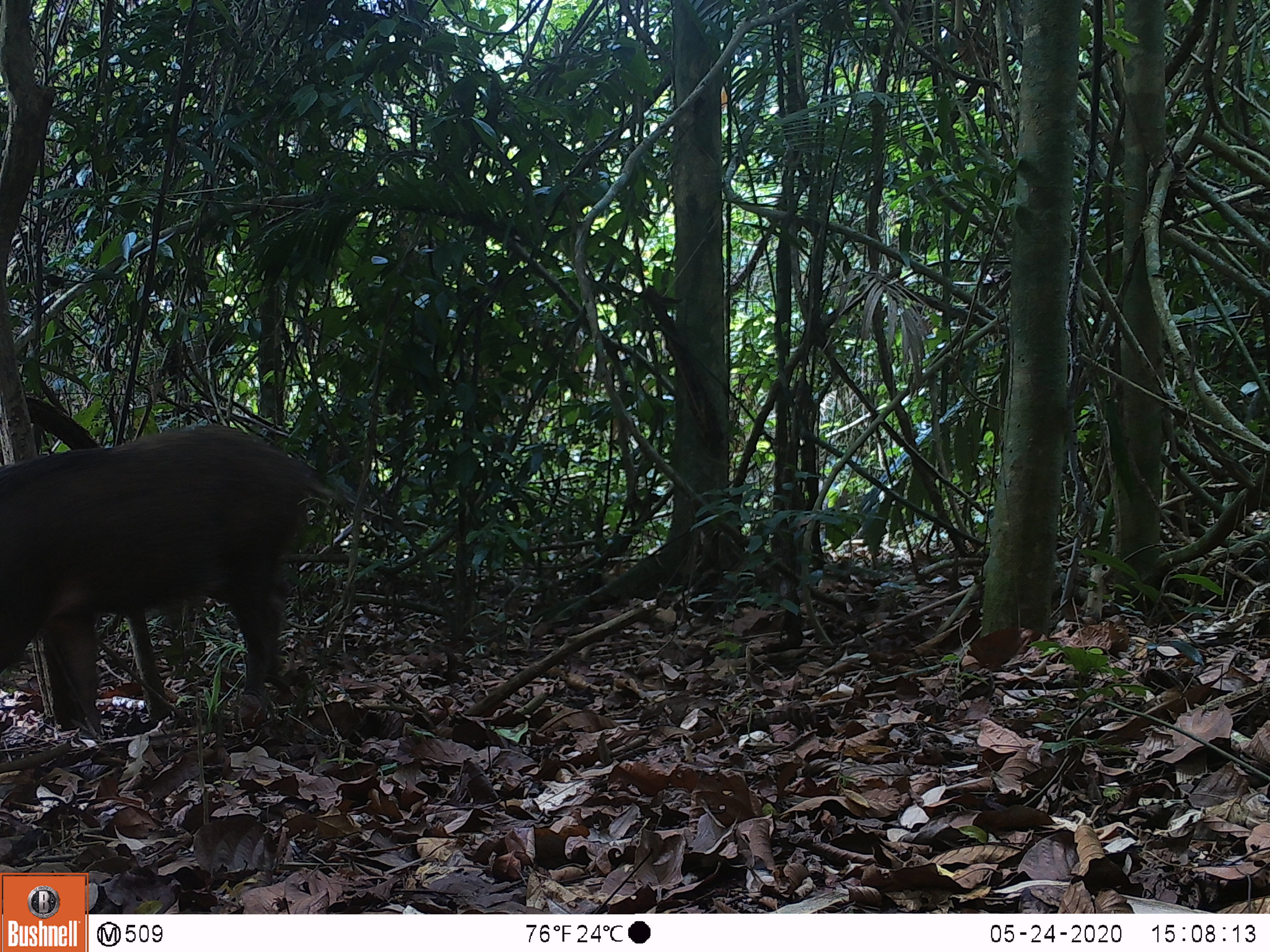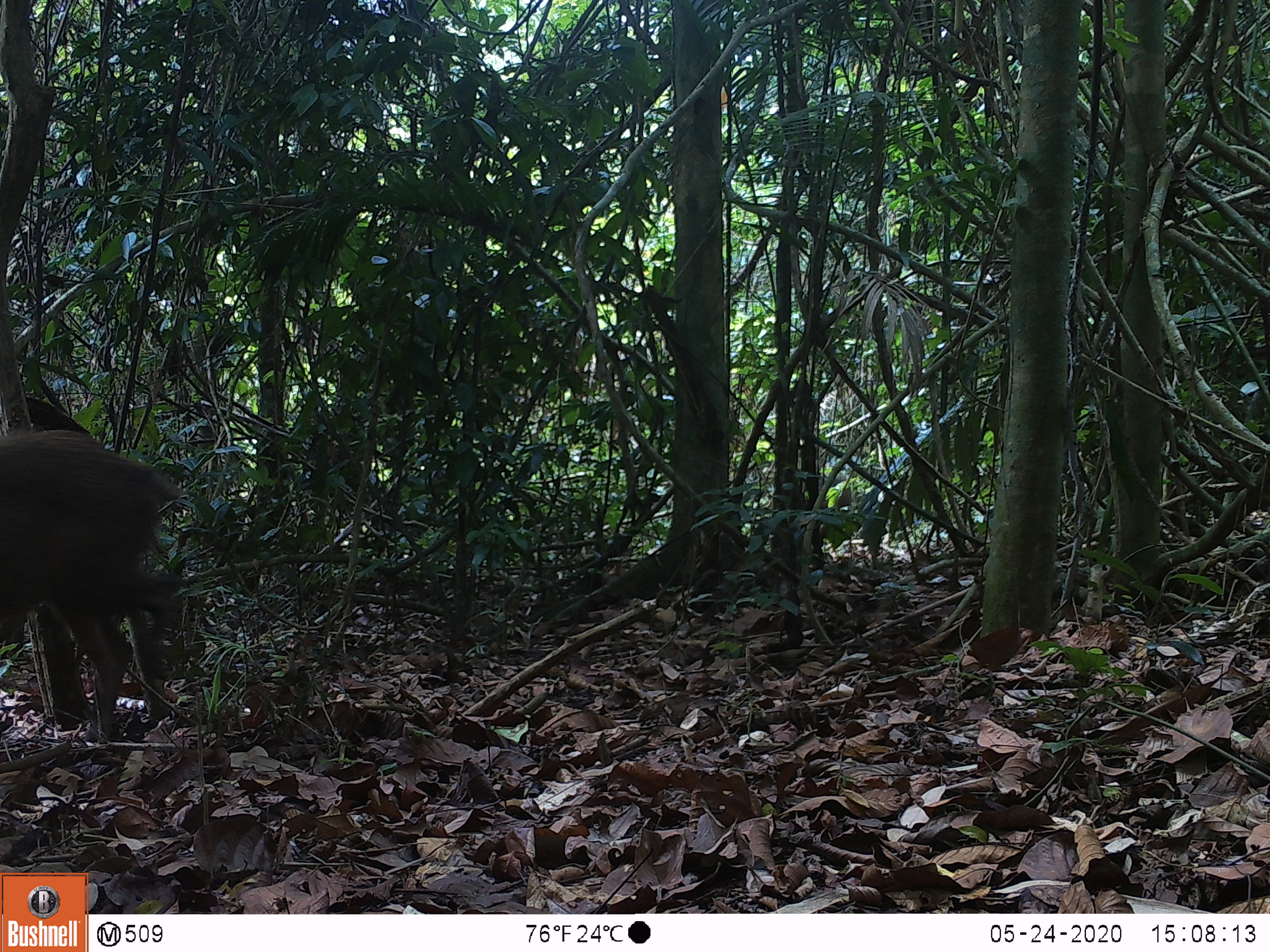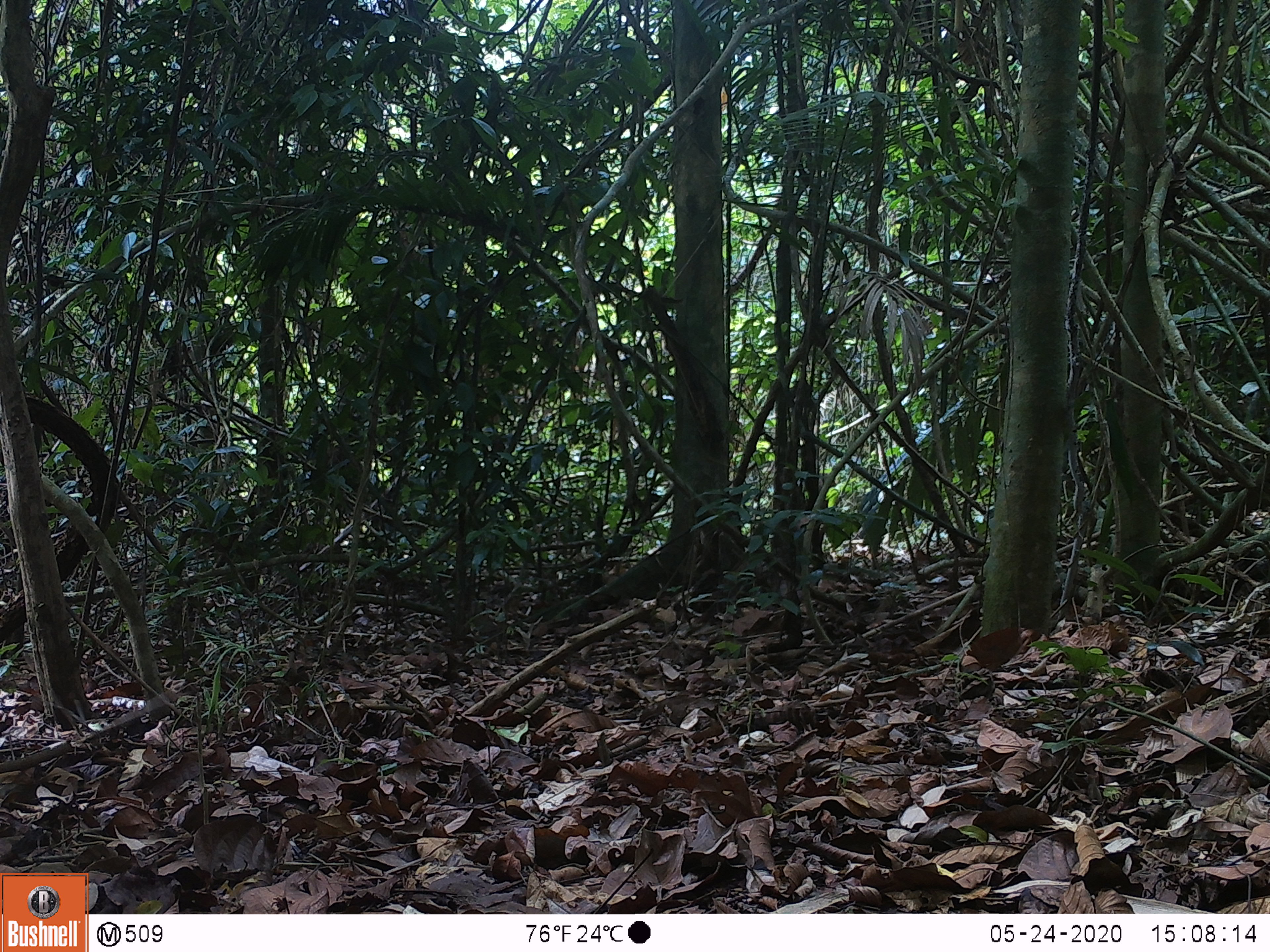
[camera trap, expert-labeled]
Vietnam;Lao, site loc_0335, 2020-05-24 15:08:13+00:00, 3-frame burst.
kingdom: Animalia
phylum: Chordata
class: Mammalia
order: Artiodactyla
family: Suidae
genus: Sus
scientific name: Sus scrofa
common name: eurasian wild pig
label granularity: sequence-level